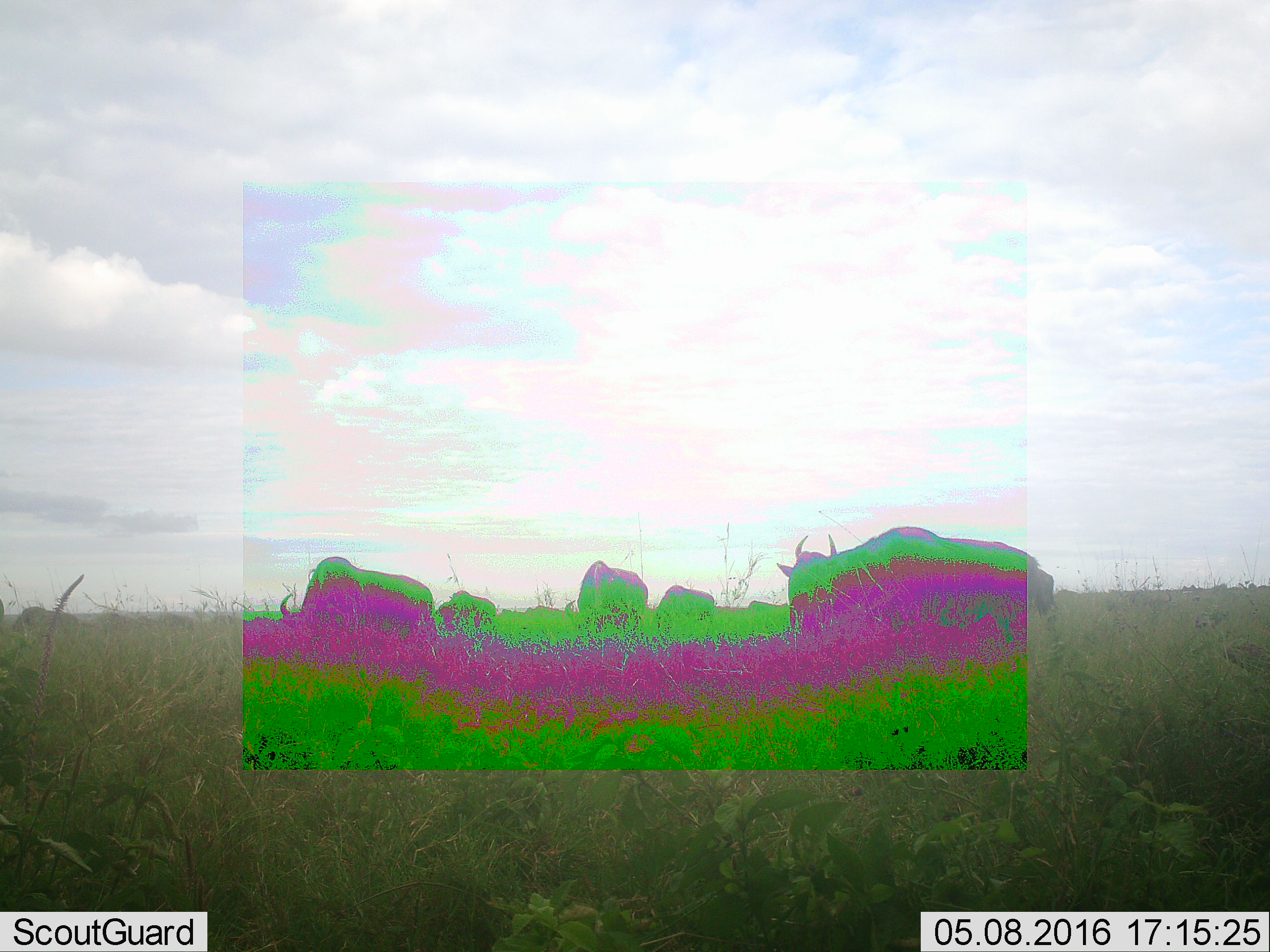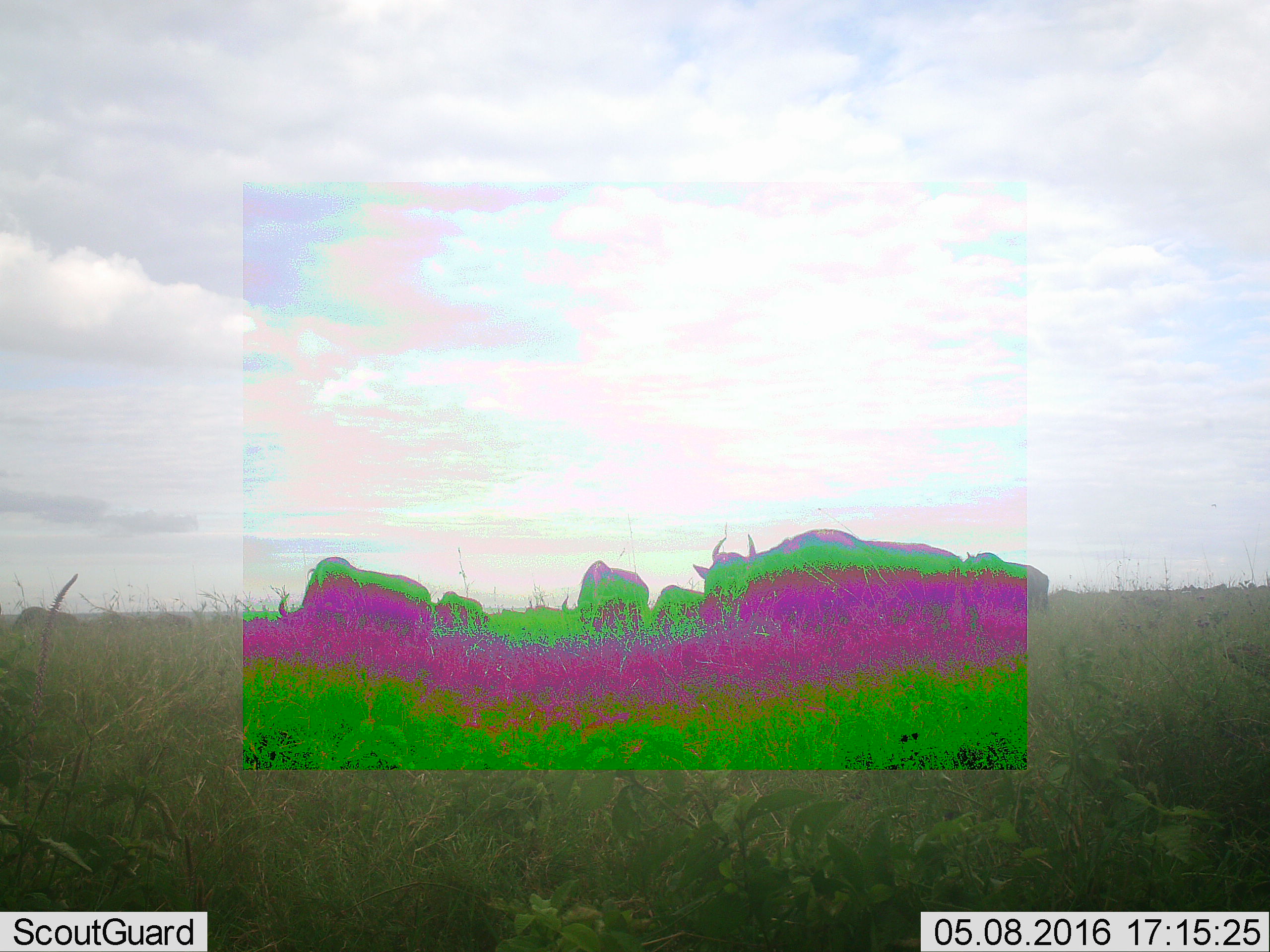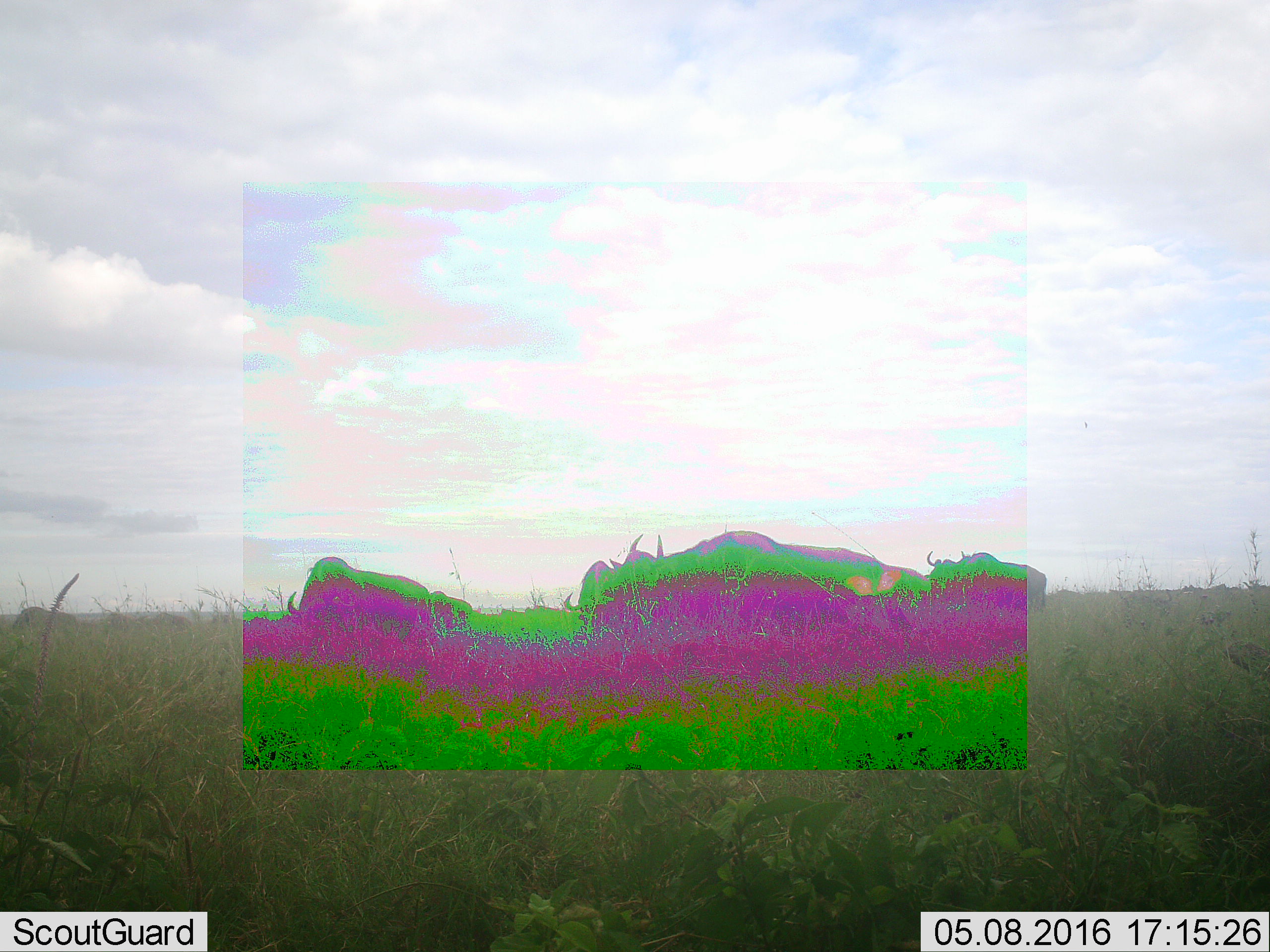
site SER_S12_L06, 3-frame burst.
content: unidentified animal